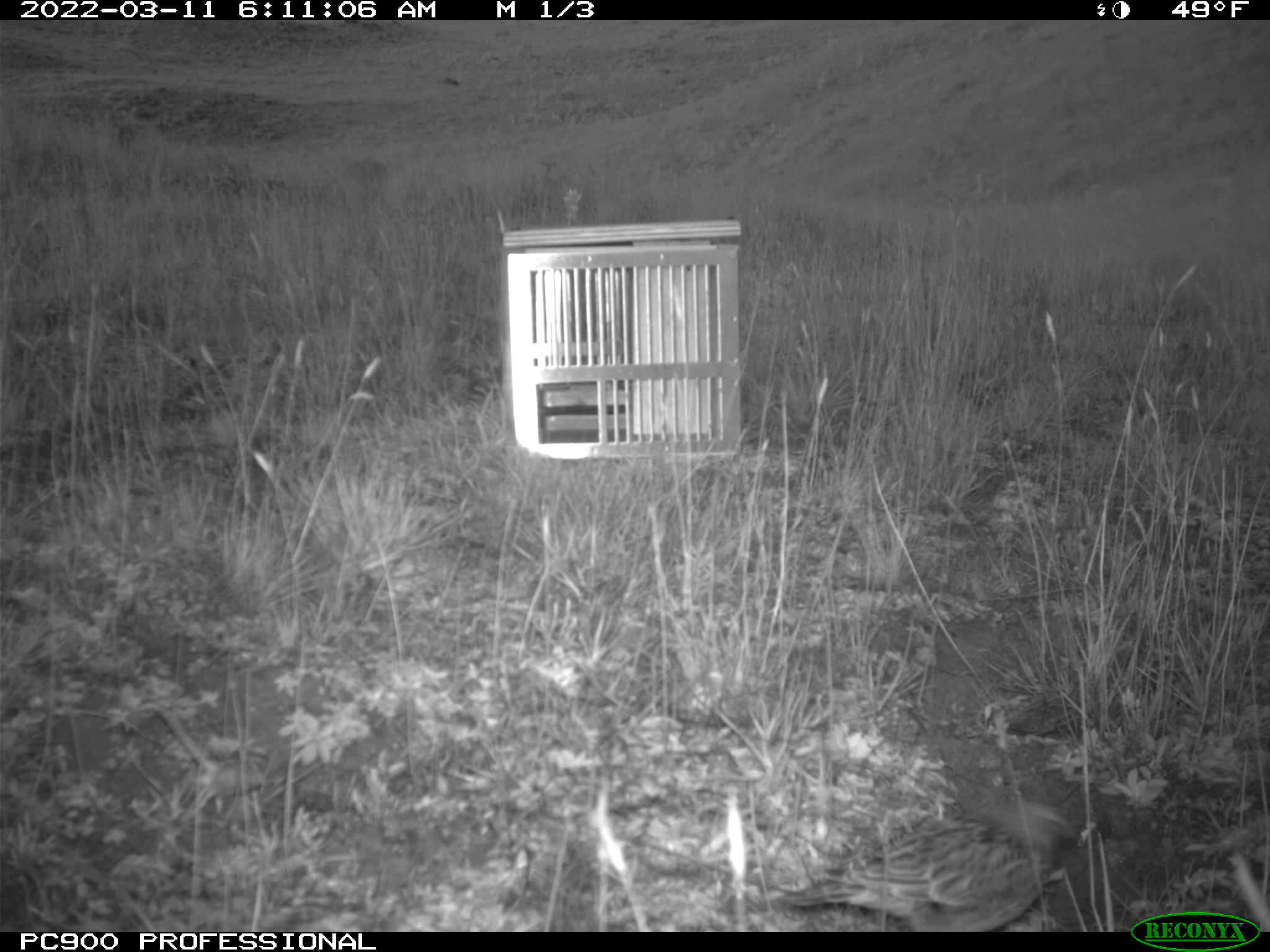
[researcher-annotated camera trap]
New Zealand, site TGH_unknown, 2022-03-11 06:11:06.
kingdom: Animalia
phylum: Chordata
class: Aves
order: Passeriformes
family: Motacillidae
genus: Anthus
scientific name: Anthus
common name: pipit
Pipit (Anthus).